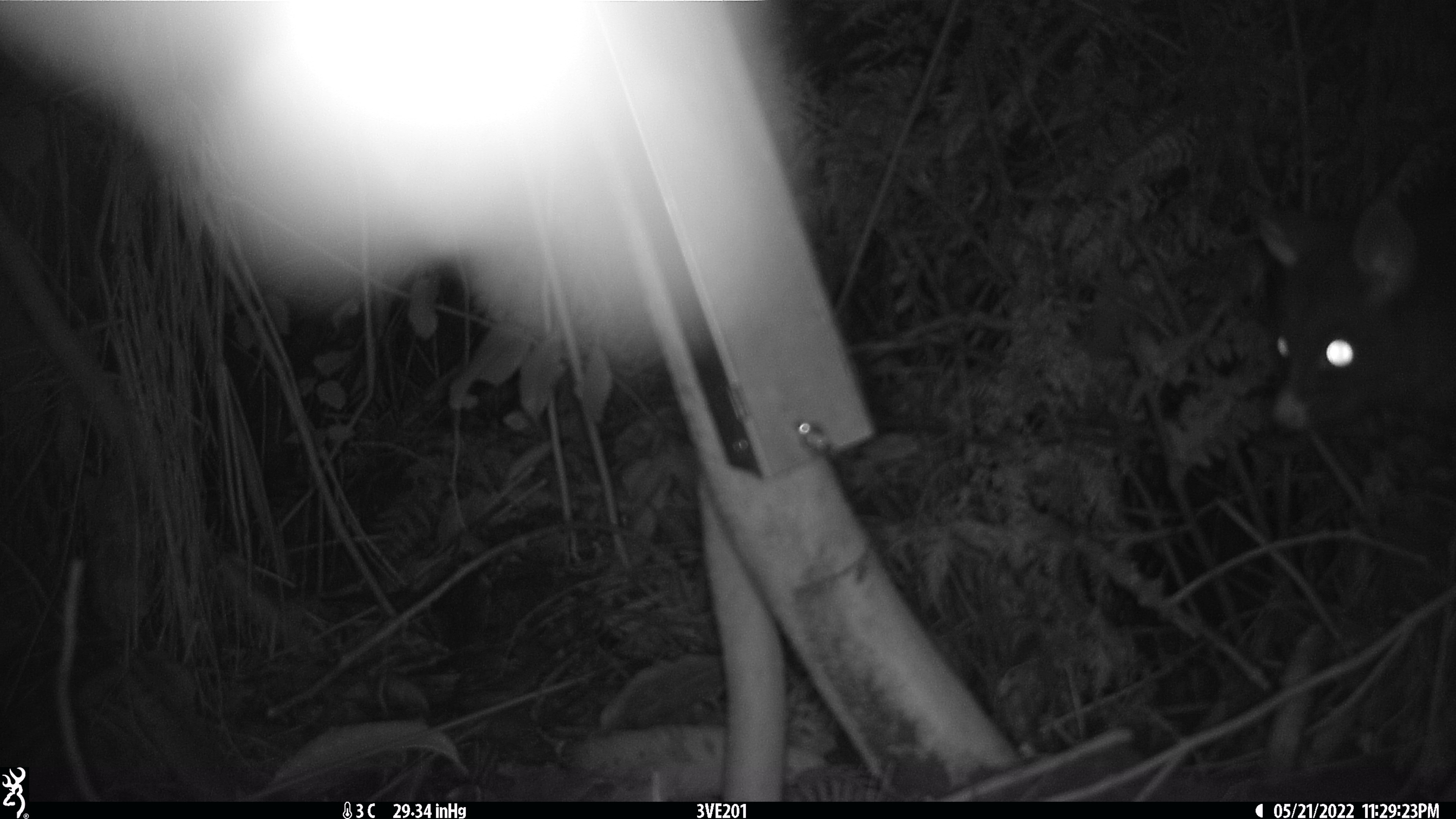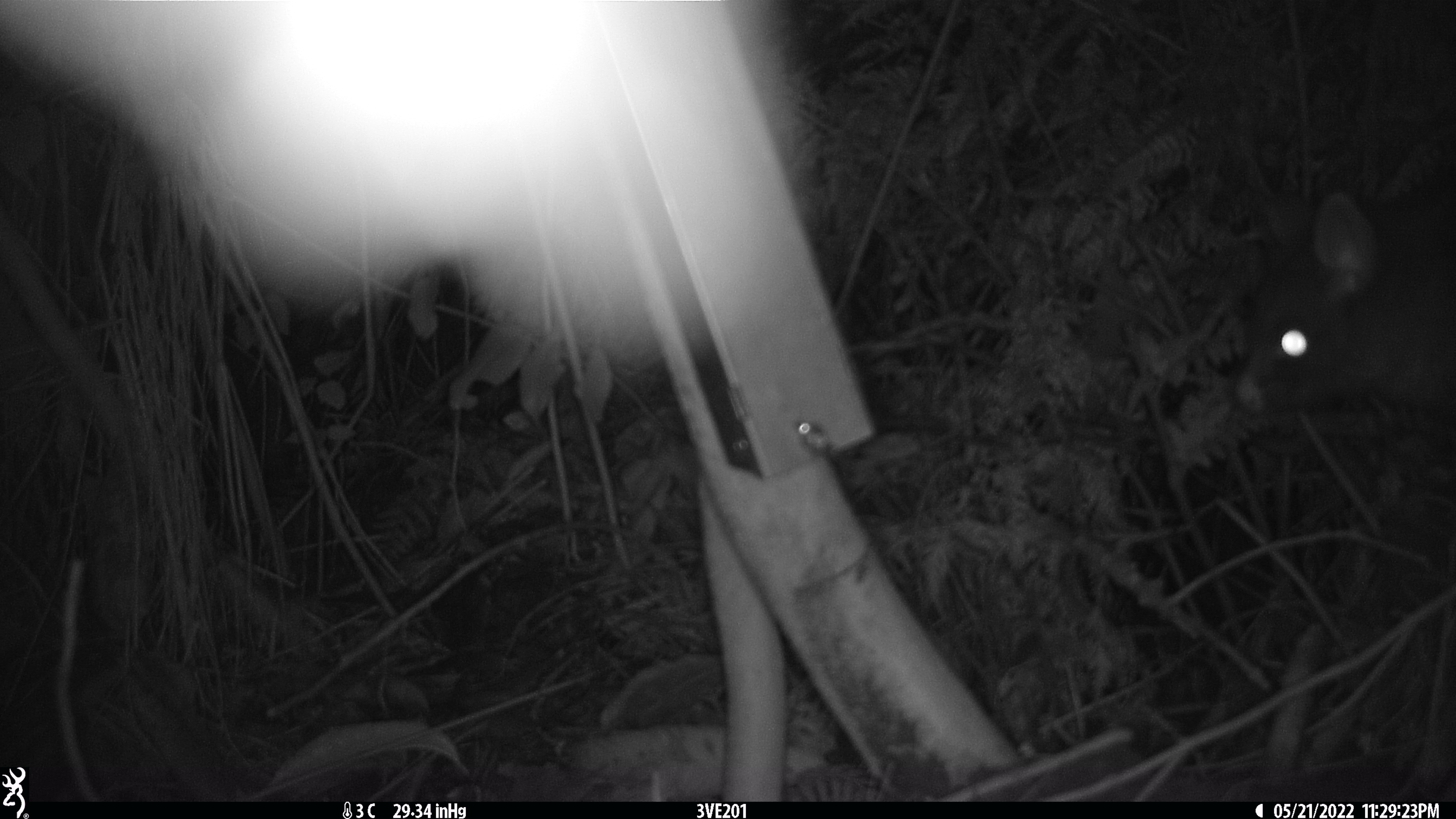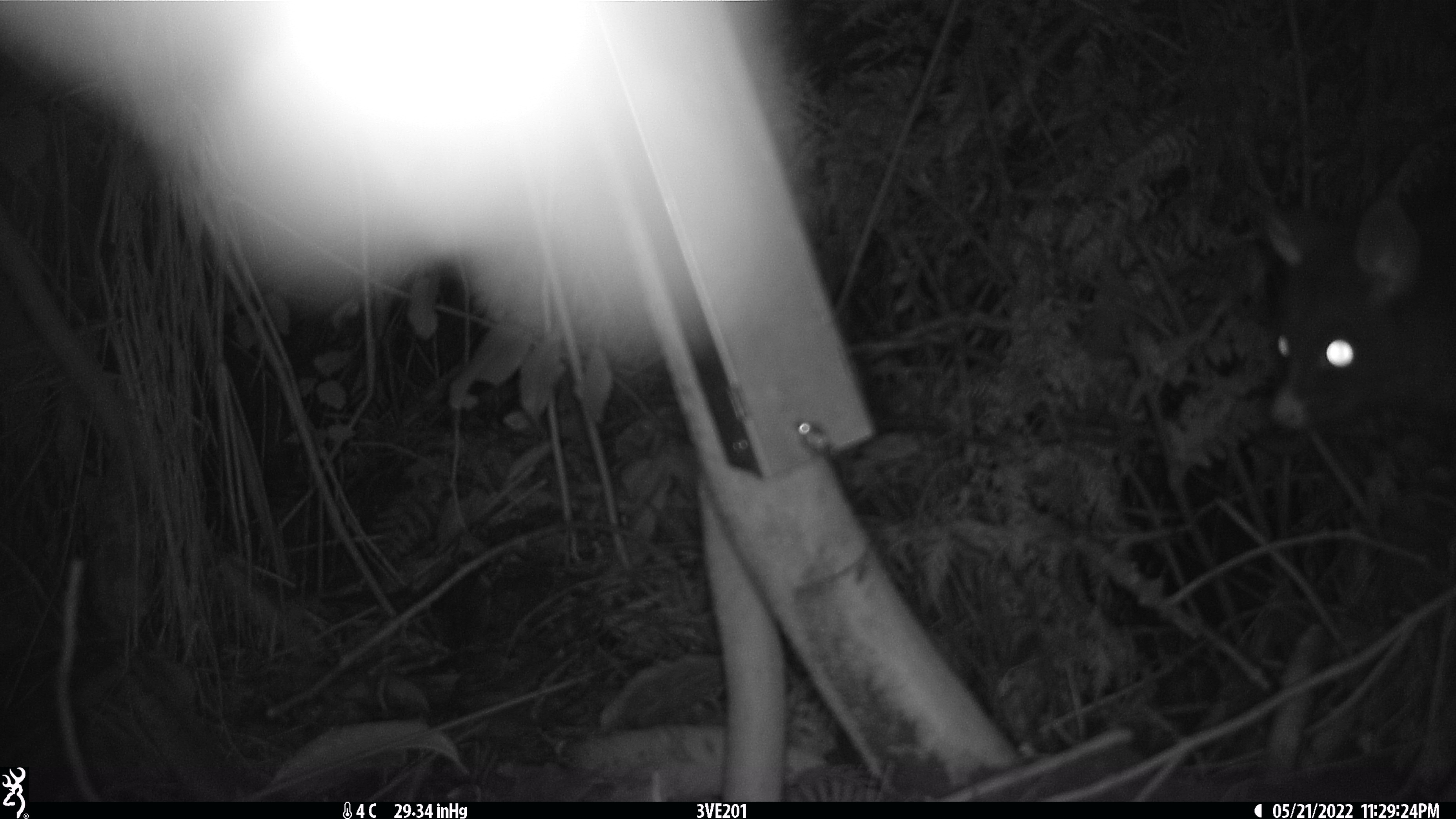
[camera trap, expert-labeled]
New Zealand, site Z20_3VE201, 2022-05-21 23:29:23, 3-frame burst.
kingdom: Animalia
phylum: Chordata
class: Mammalia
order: Diprotodontia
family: Phalangeridae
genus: Trichosurus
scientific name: Trichosurus vulpecula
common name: common brushtail possum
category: possum